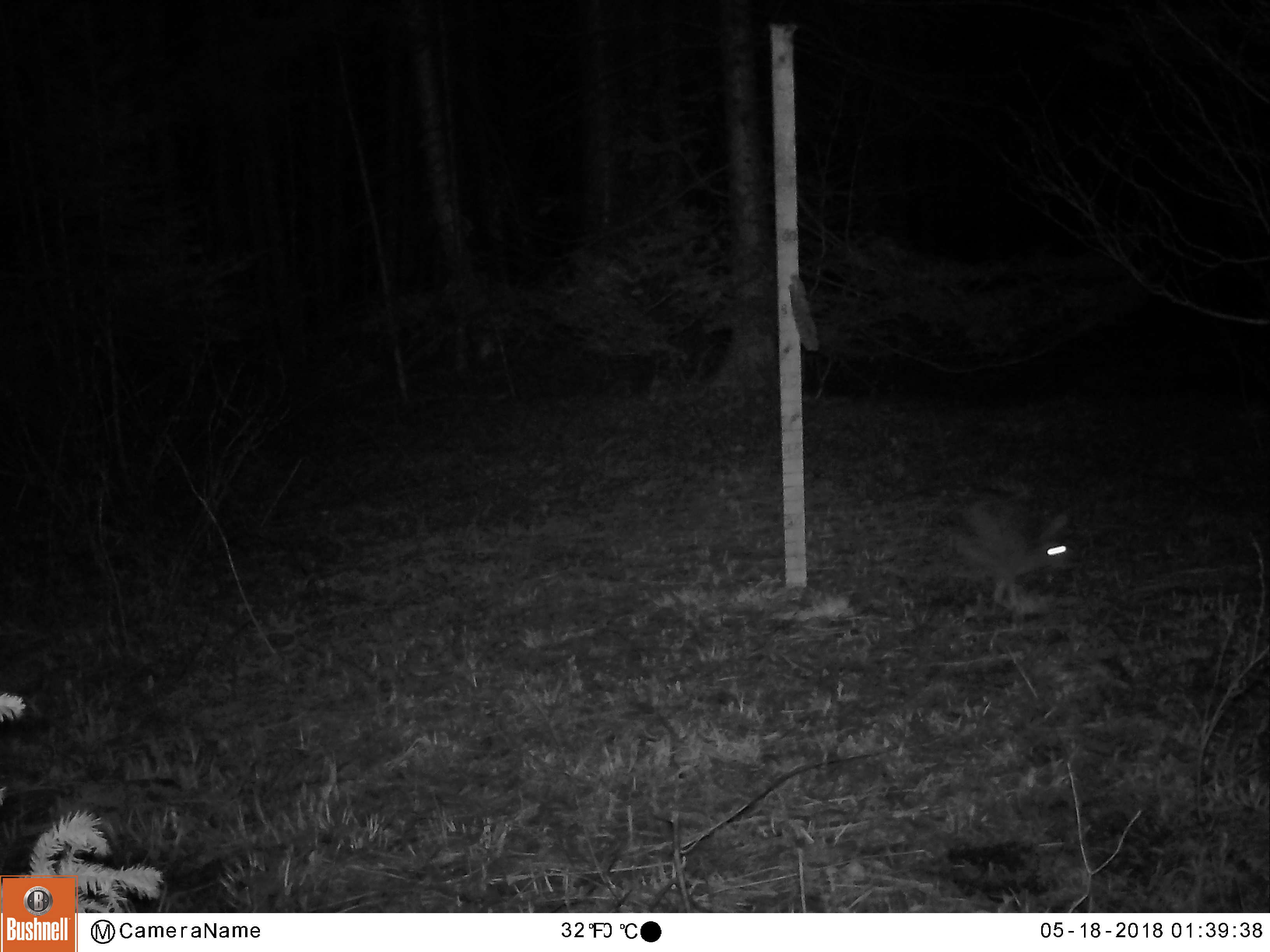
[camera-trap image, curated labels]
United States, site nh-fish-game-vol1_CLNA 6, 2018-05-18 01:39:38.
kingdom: Animalia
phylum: Chordata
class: Mammalia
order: Lagomorpha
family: Leporidae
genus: Lepus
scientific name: Lepus americanus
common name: snowshoe hare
Snowshoe hare (Lepus americanus).